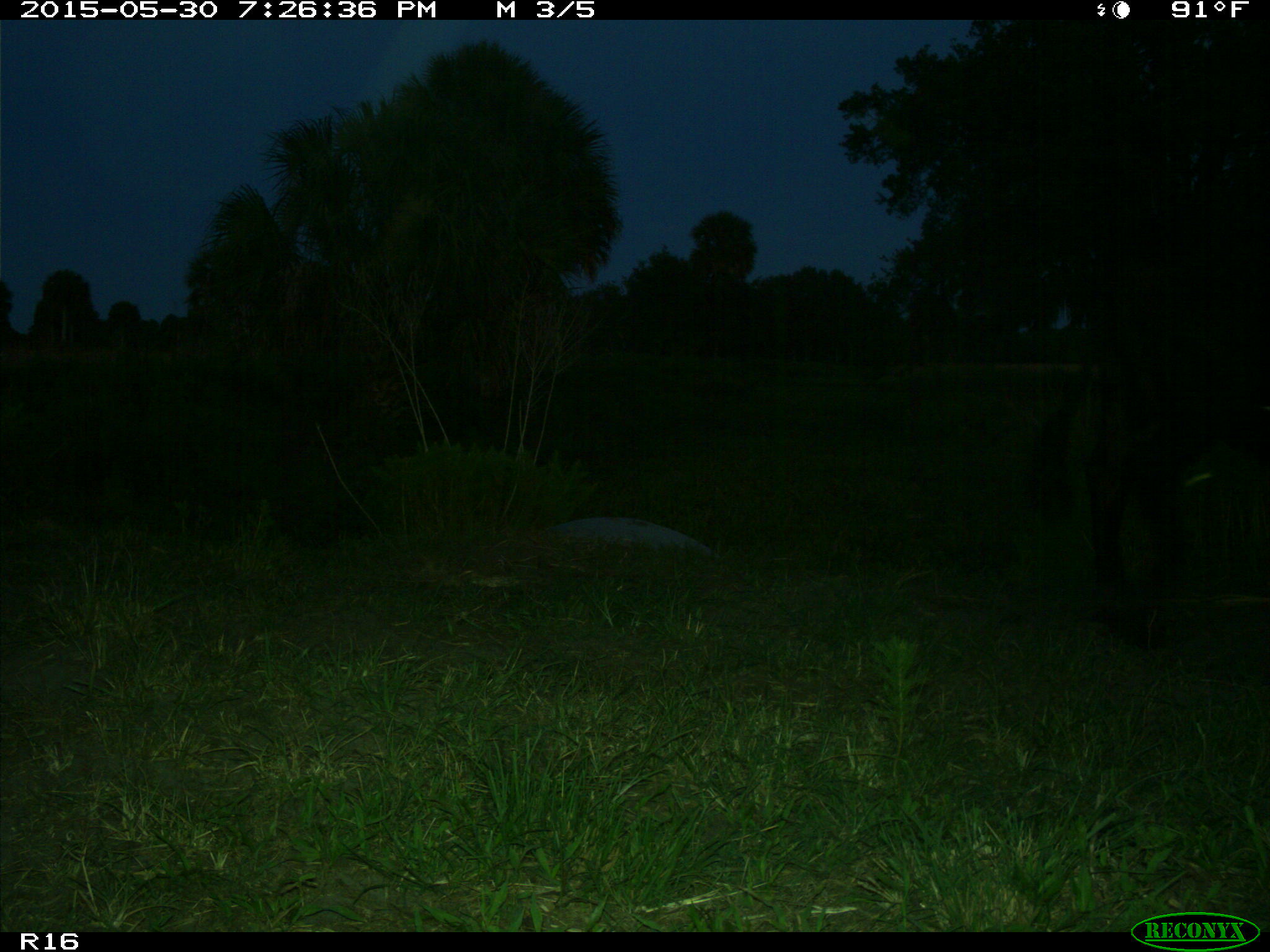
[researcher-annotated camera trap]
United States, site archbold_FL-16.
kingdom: Animalia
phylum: Chordata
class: Mammalia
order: Artiodactyla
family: Bovidae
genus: Bos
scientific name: Bos taurus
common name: domestic cow